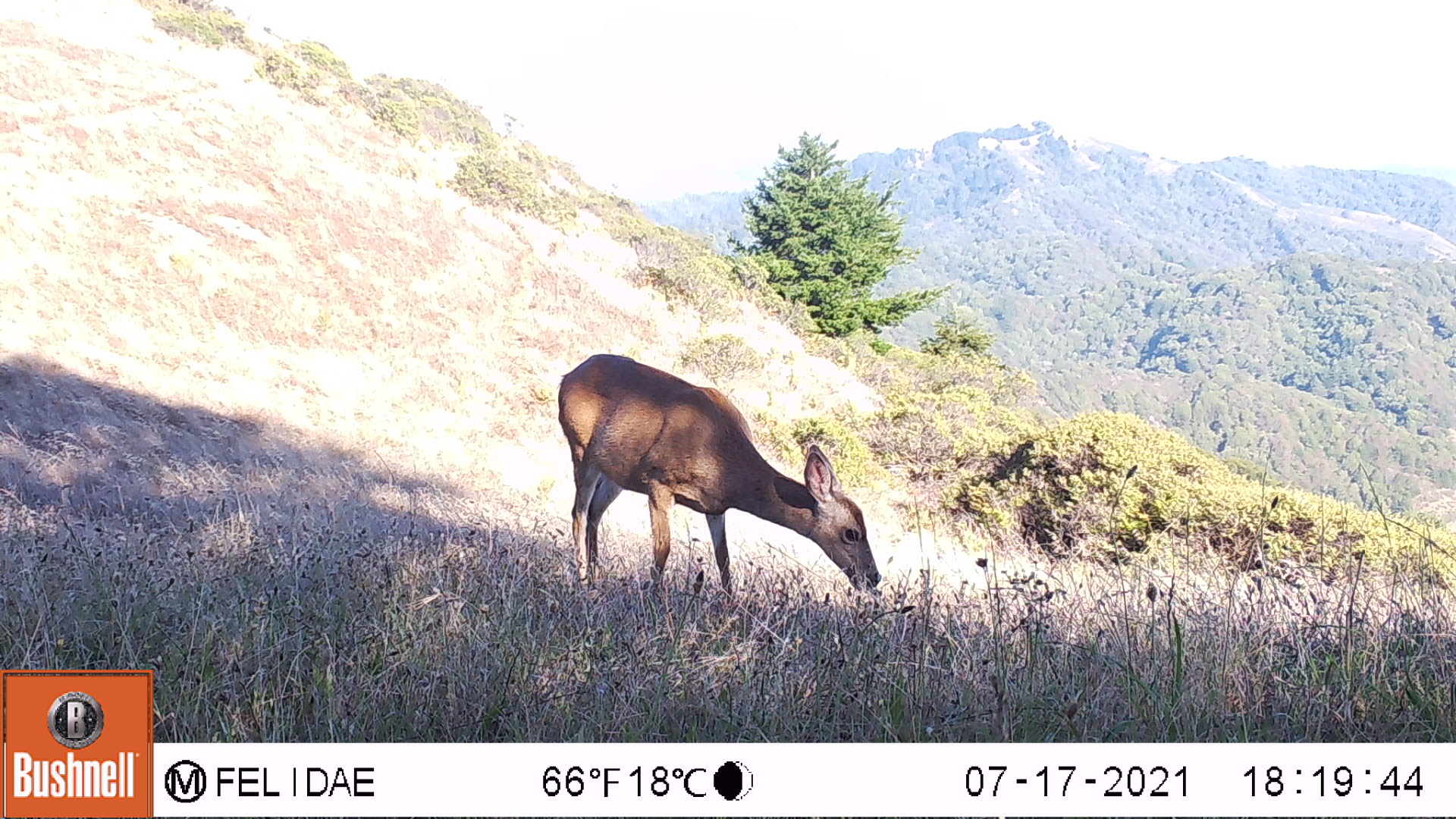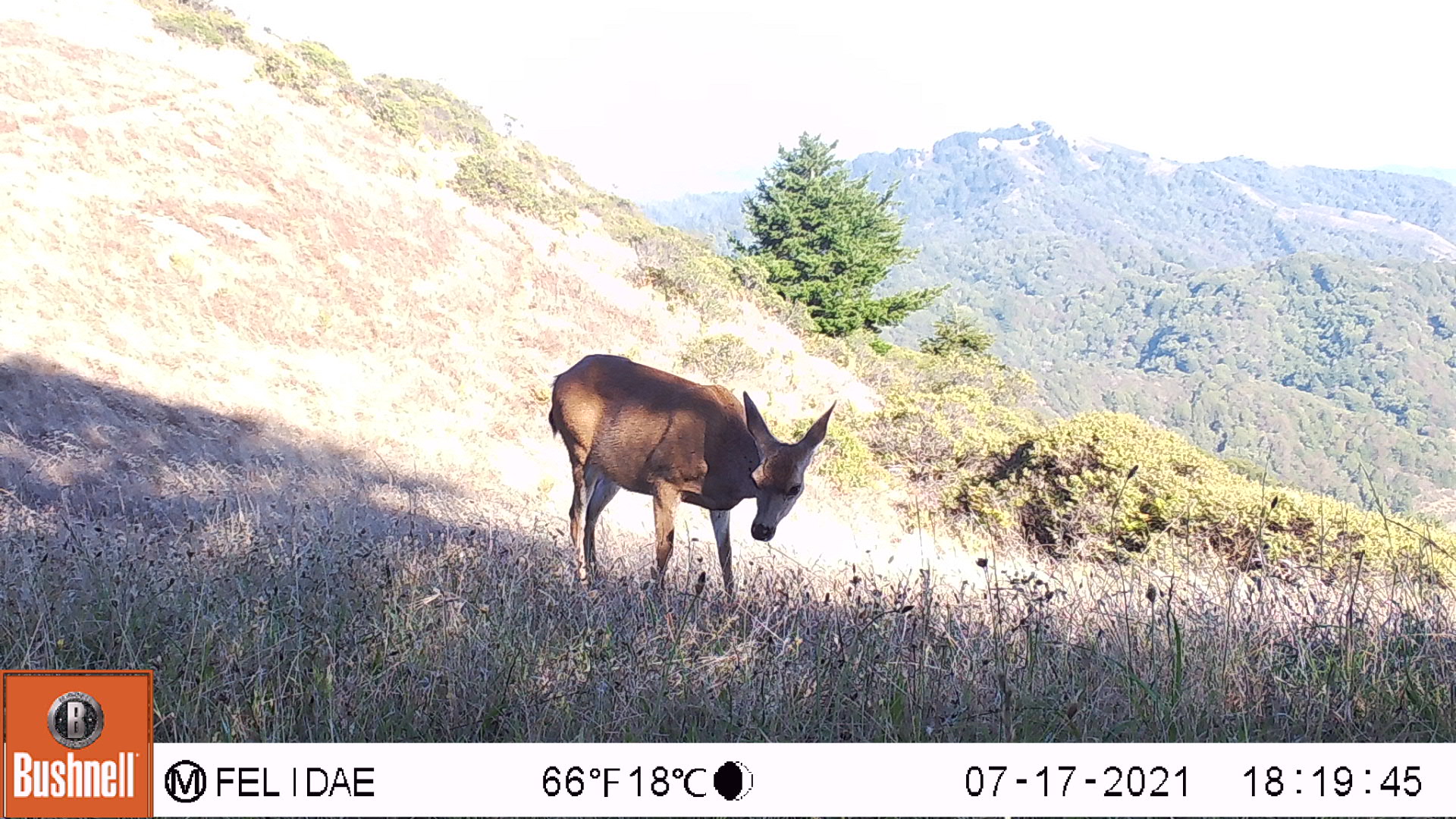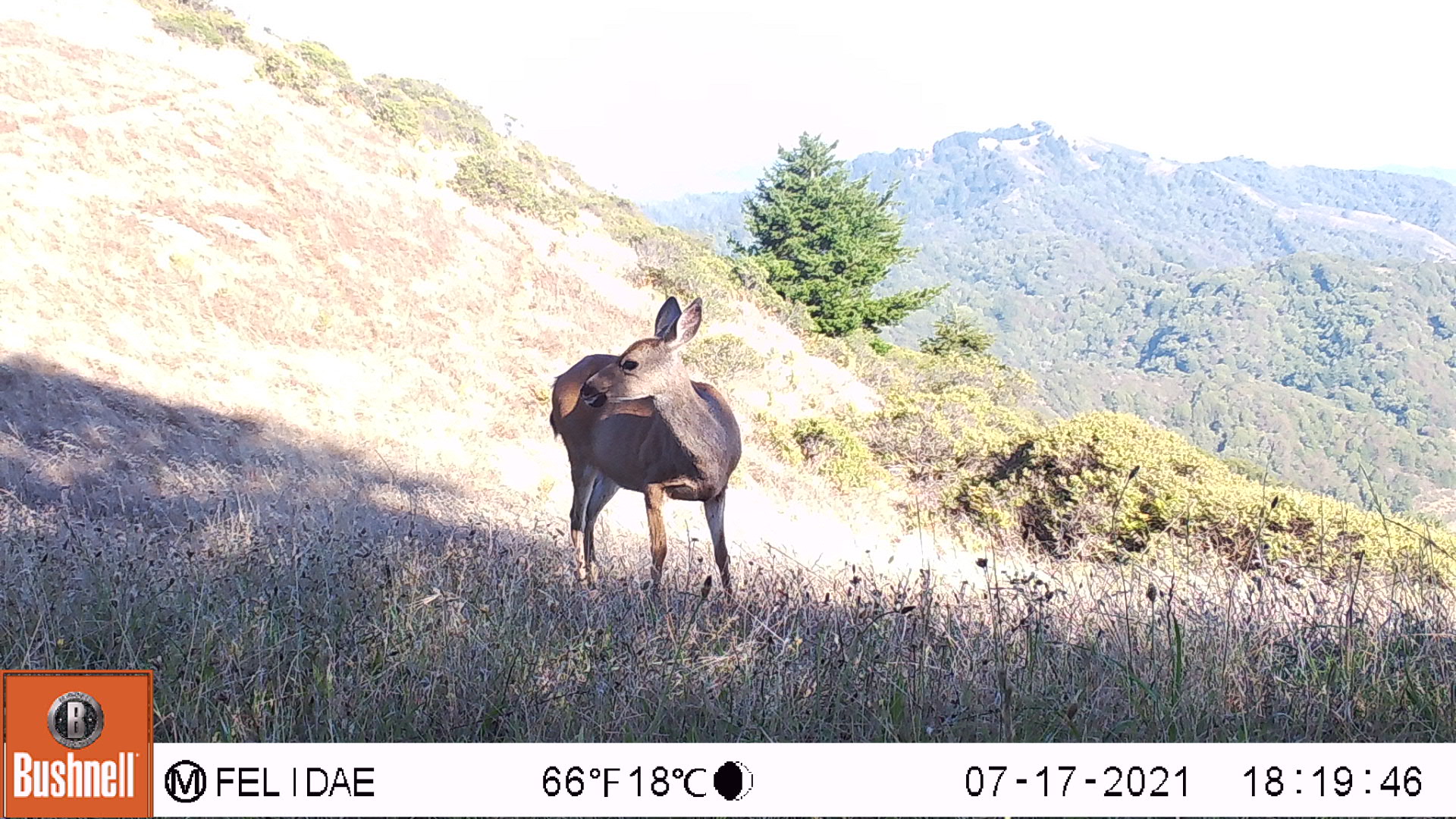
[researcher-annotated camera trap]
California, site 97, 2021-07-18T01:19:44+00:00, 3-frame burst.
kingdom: Animalia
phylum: Chordata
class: Mammalia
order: Artiodactyla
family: Cervidae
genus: Odocoileus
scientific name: Odocoileus hemionus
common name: mule deer